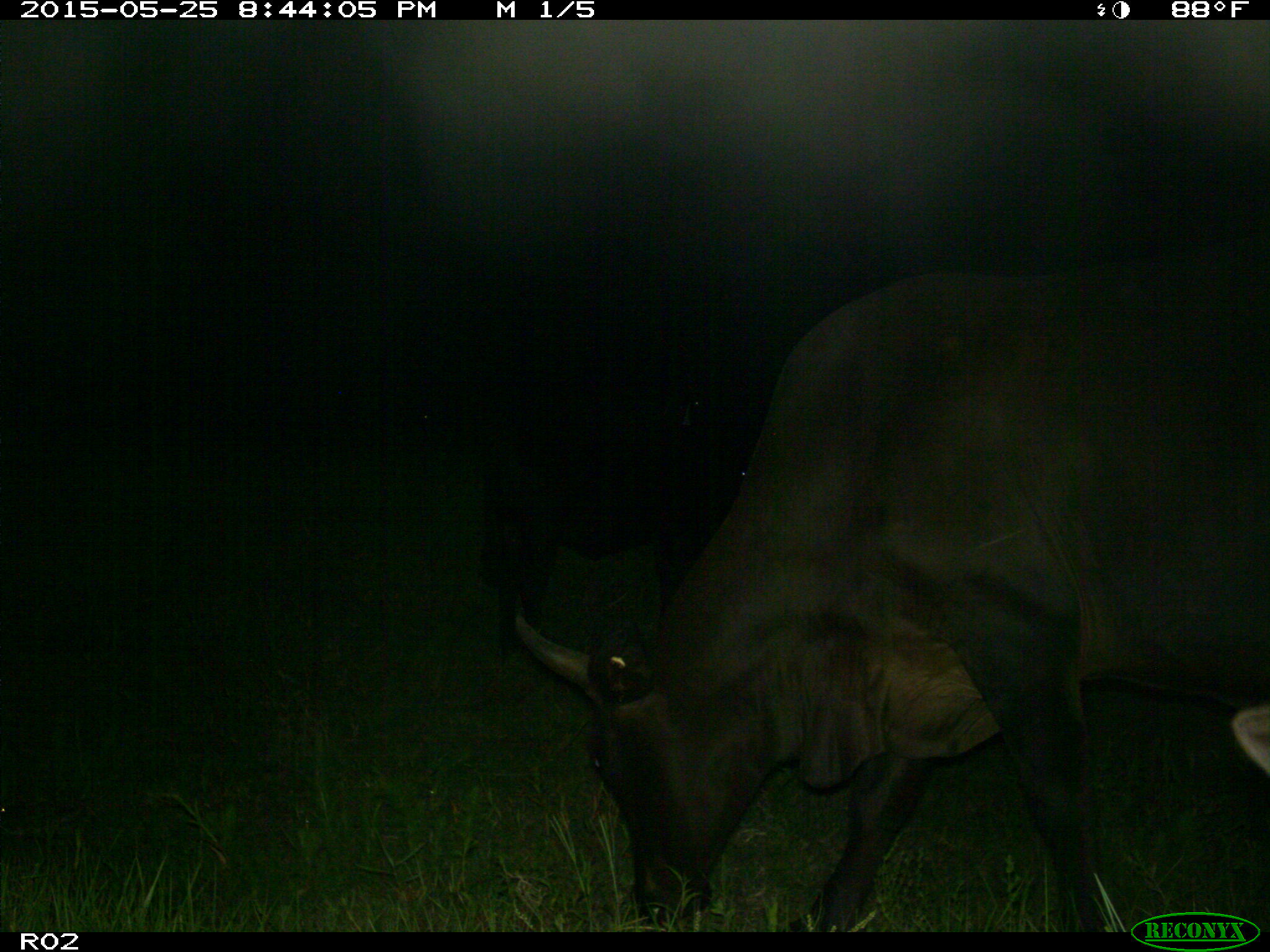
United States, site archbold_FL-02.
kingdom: Animalia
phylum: Chordata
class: Mammalia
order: Artiodactyla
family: Bovidae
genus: Bos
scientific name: Bos taurus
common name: domestic cow